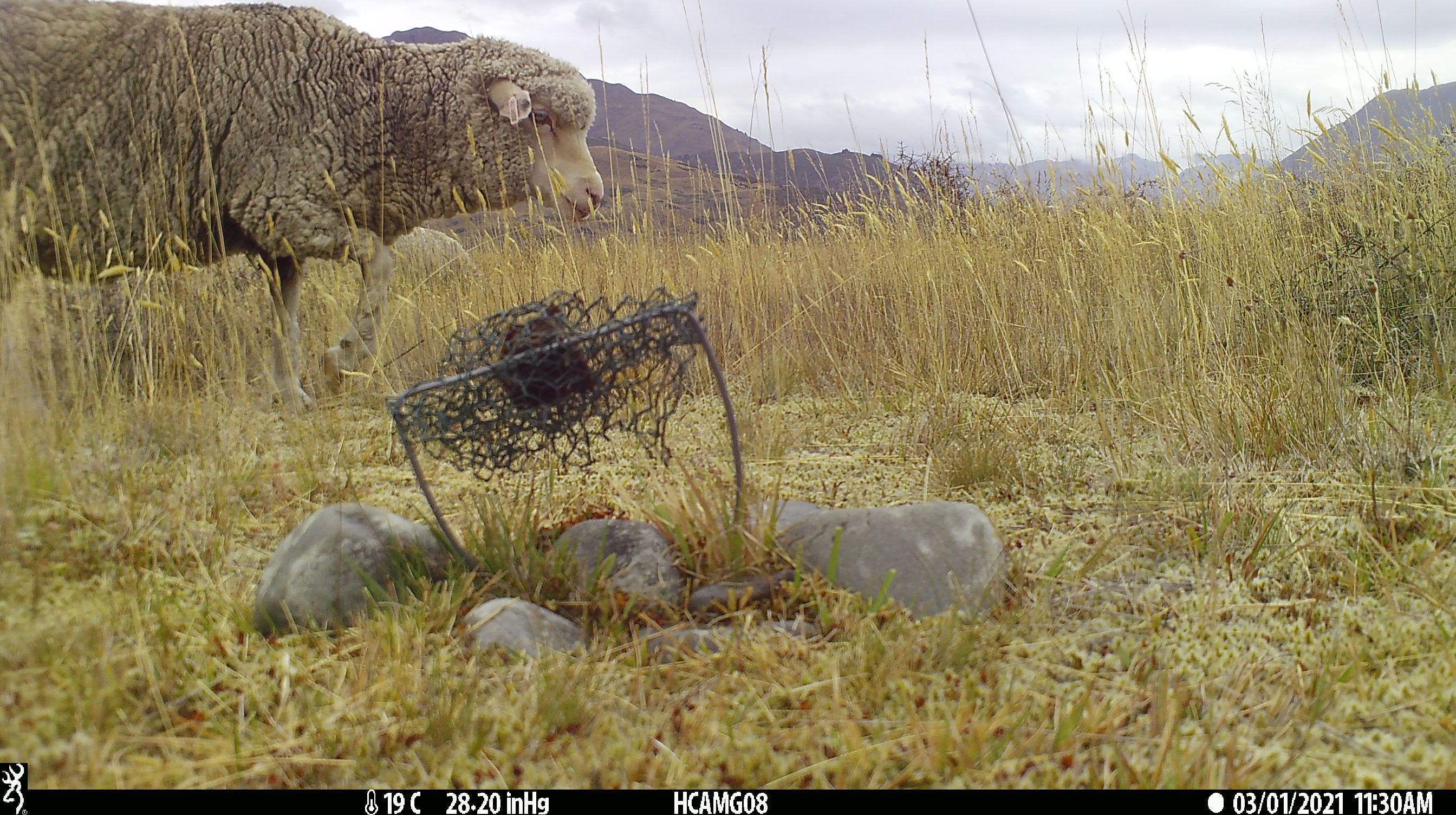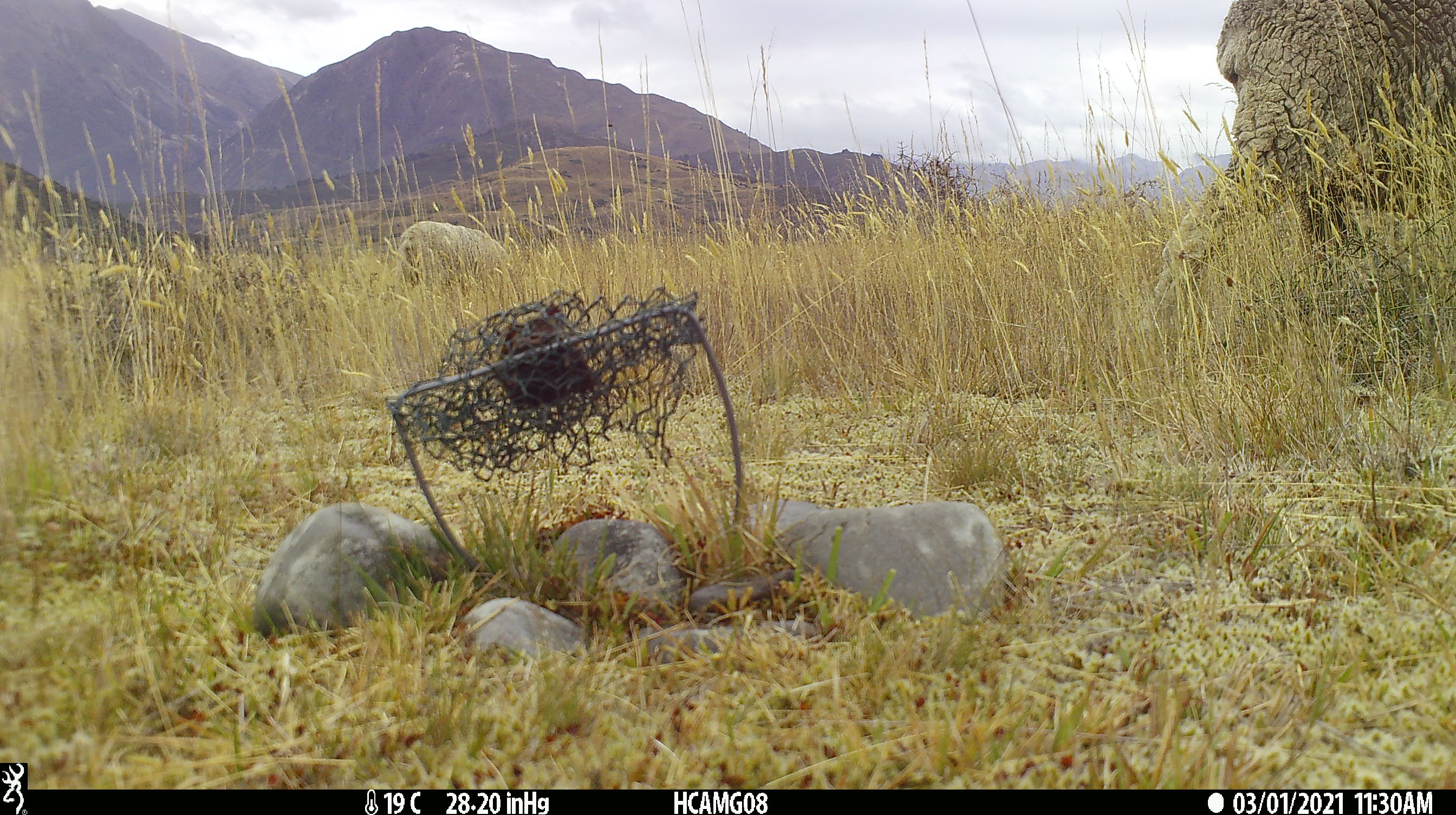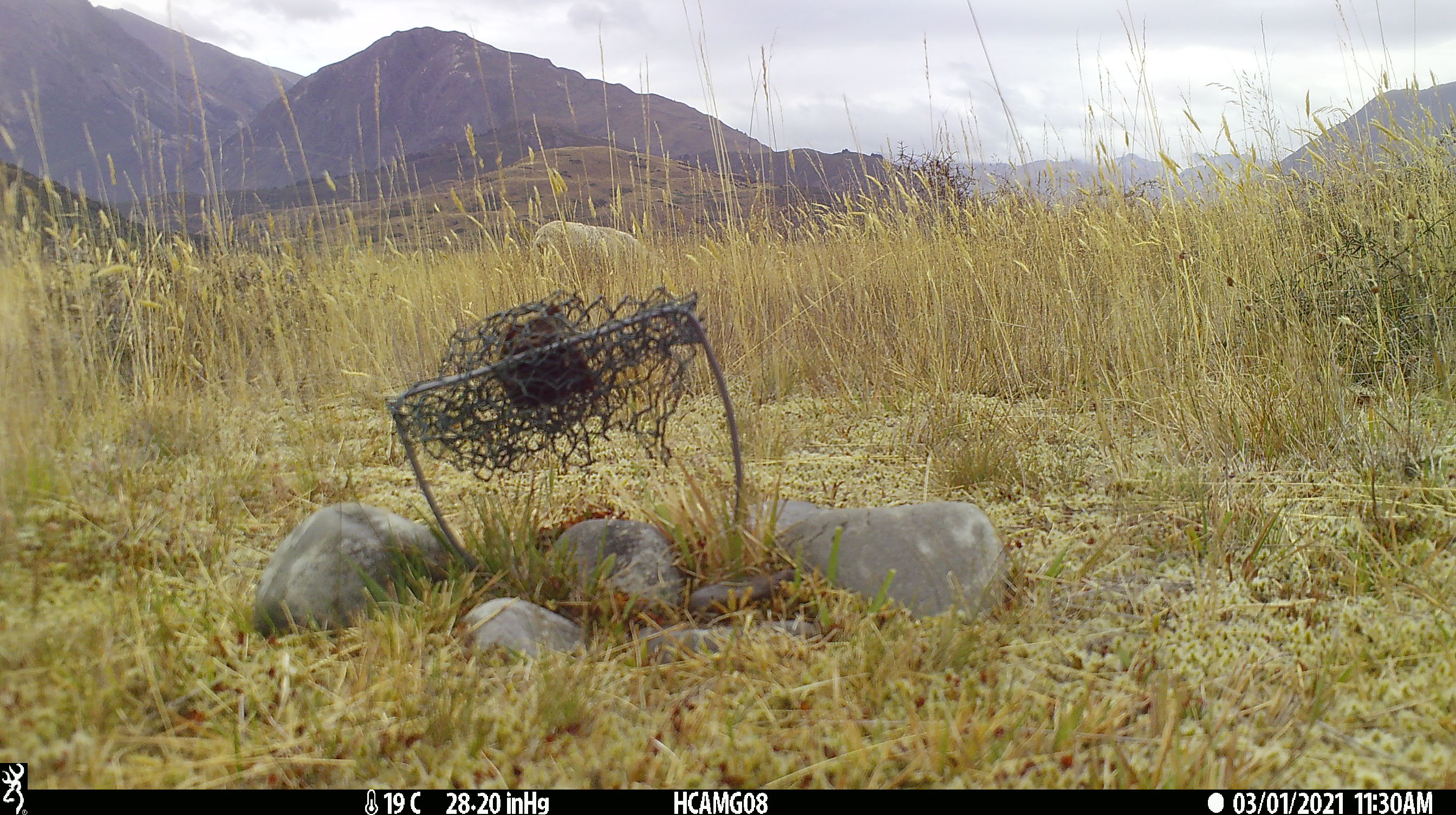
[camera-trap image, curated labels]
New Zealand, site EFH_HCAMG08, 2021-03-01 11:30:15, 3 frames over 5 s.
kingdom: Animalia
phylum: Chordata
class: Mammalia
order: Artiodactyla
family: Bovidae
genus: Ovis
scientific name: Ovis aries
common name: domestic sheep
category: sheep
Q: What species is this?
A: Sheep (domestic sheep) (Ovis aries).